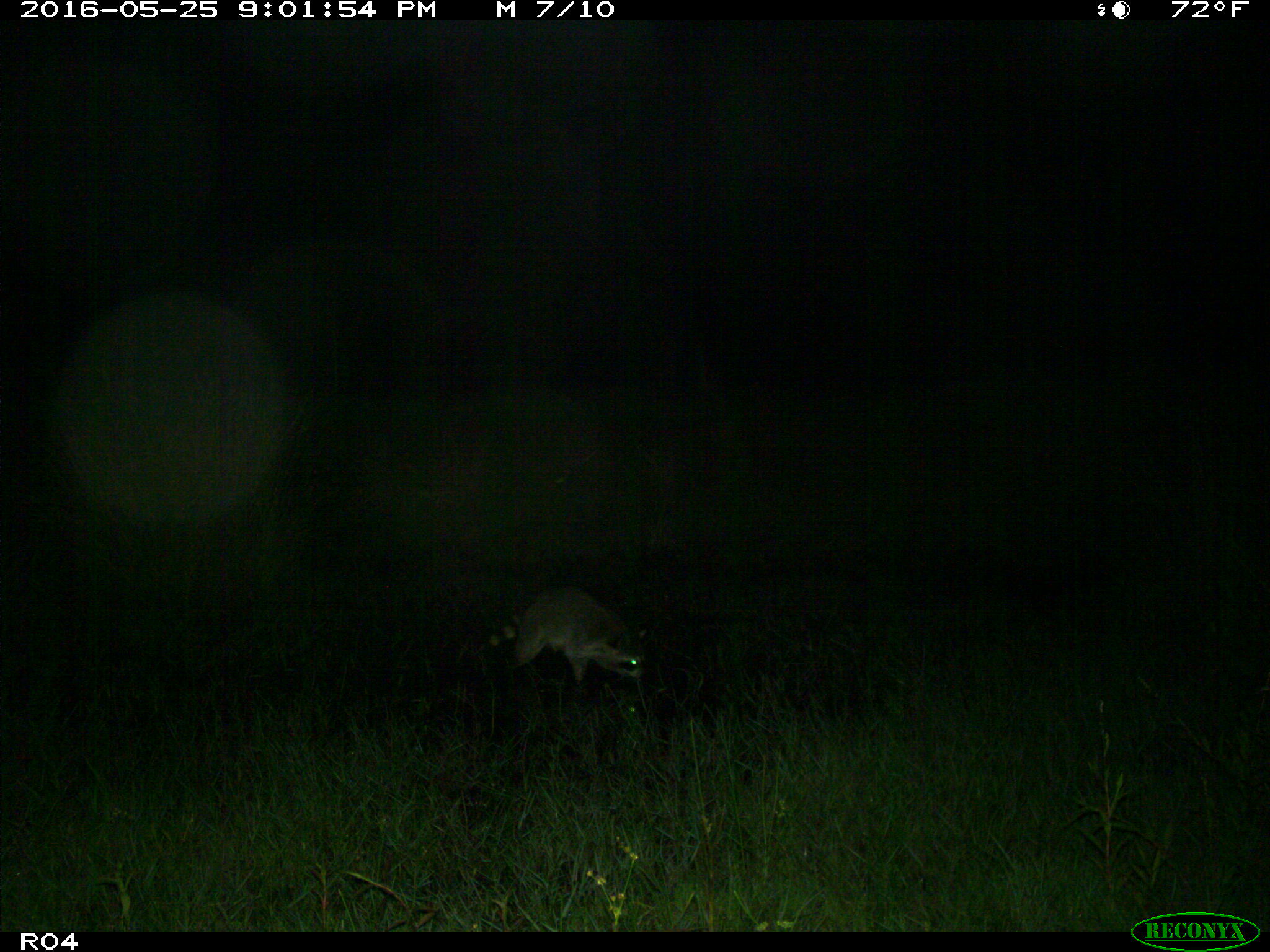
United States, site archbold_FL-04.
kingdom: Animalia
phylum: Chordata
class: Mammalia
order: Carnivora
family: Procyonidae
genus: Procyon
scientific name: Procyon lotor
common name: common raccoon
Procyon lotor (common raccoon).